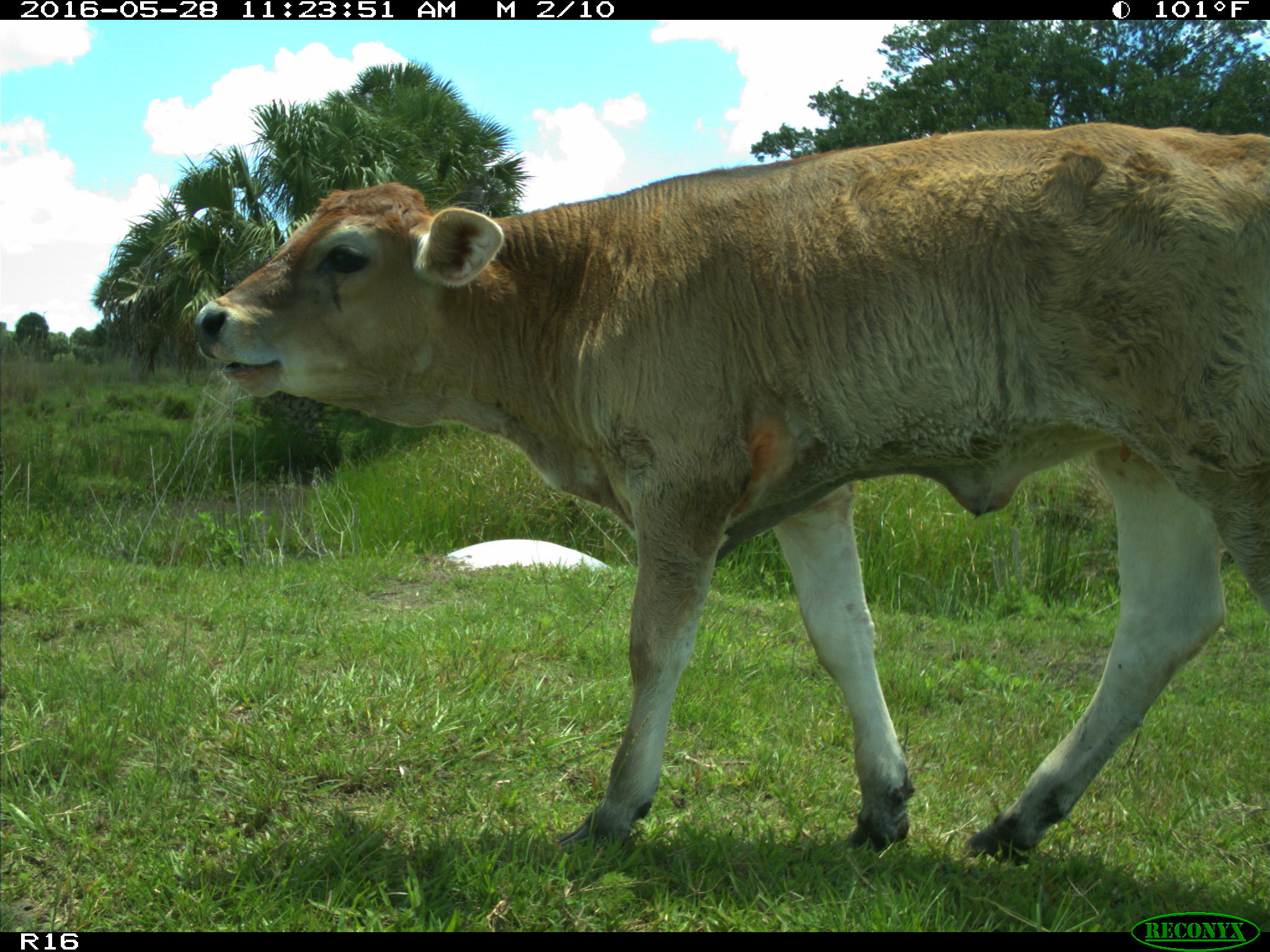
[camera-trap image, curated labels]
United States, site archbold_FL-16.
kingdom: Animalia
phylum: Chordata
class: Mammalia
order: Artiodactyla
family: Bovidae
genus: Bos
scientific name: Bos taurus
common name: domestic cow